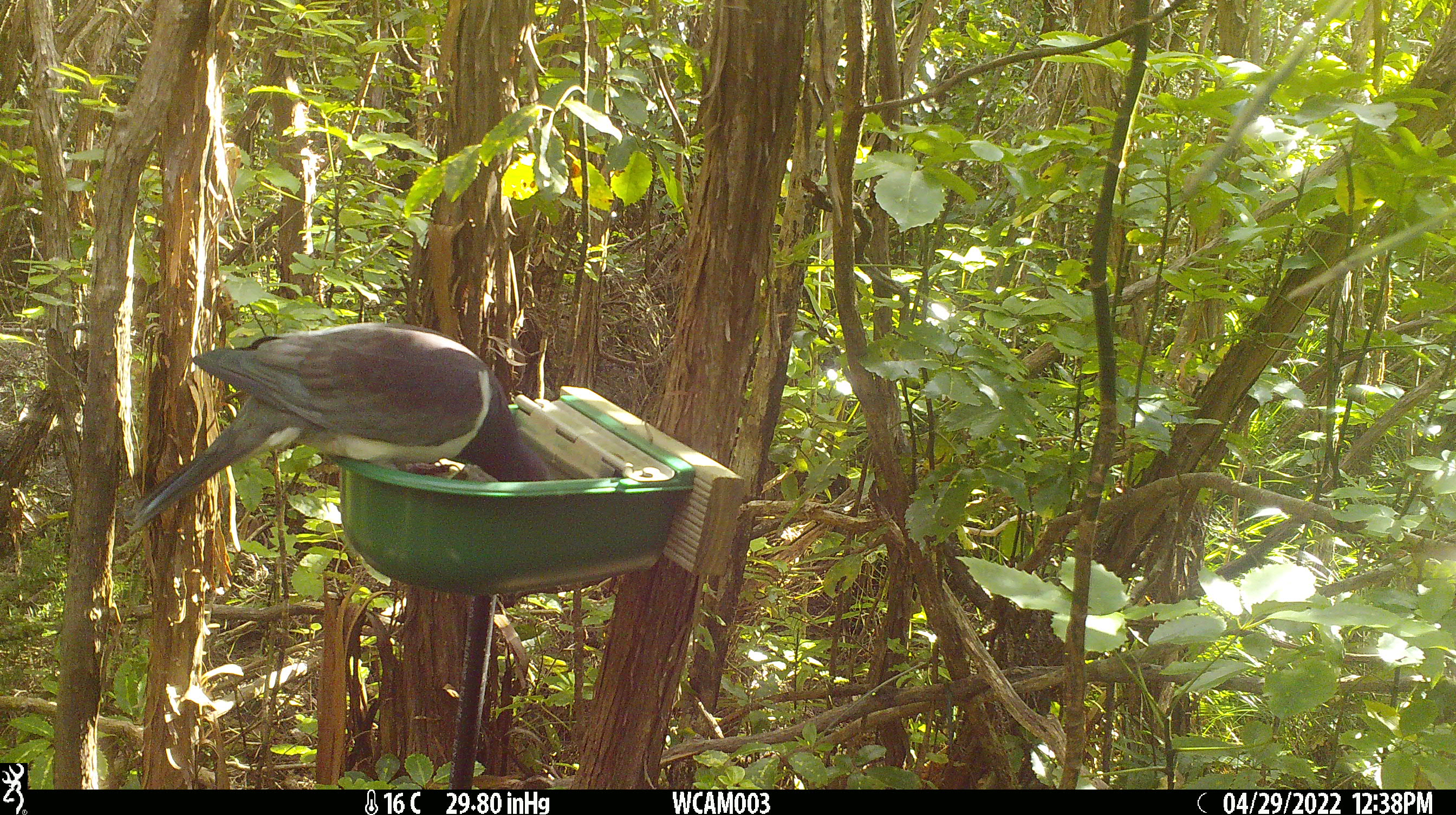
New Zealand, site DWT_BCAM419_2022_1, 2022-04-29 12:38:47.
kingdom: Animalia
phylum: Chordata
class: Aves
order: Columbiformes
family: Columbidae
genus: Hemiphaga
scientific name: Hemiphaga novaeseelandiae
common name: new zealand pigeon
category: kereru